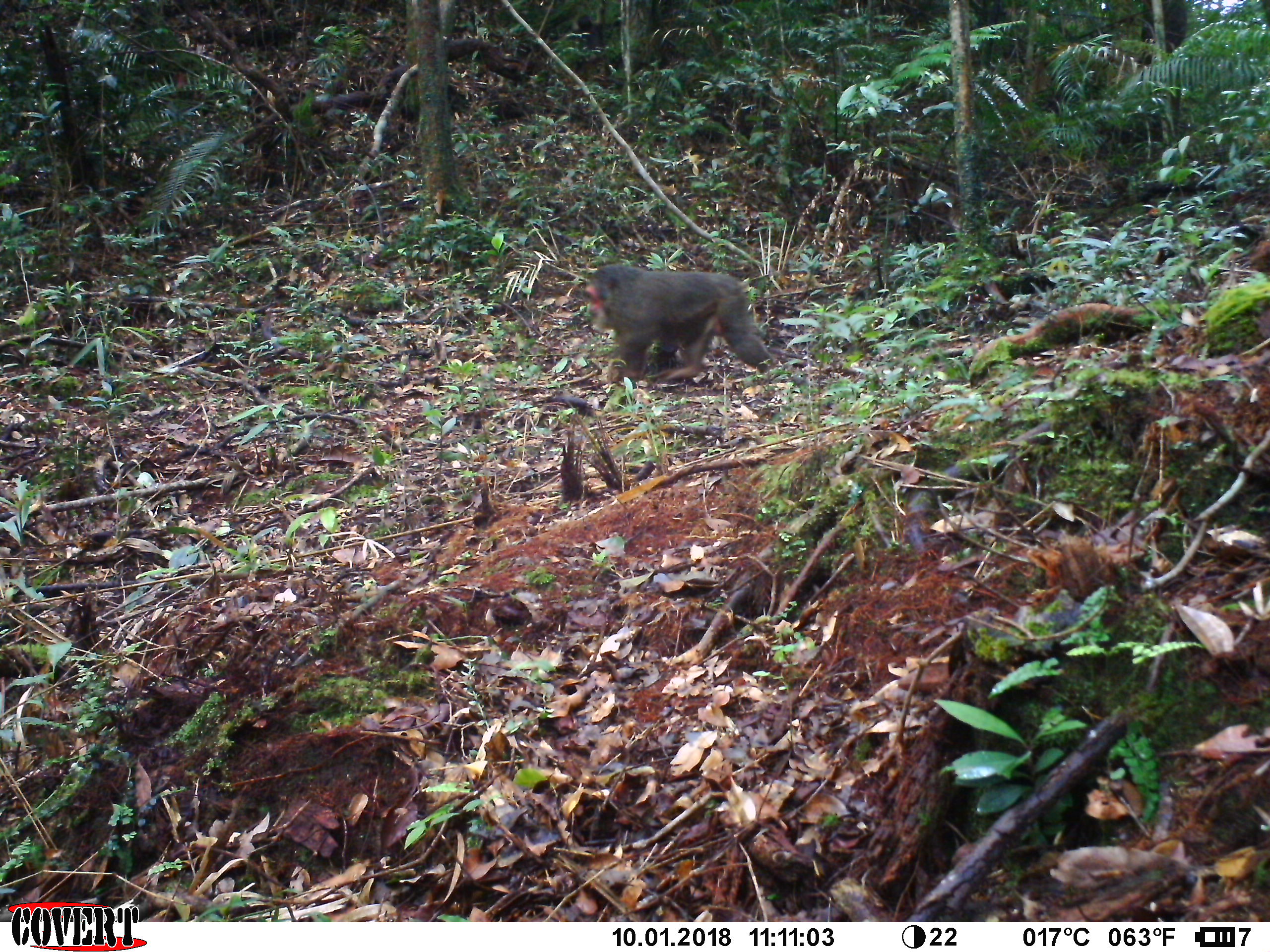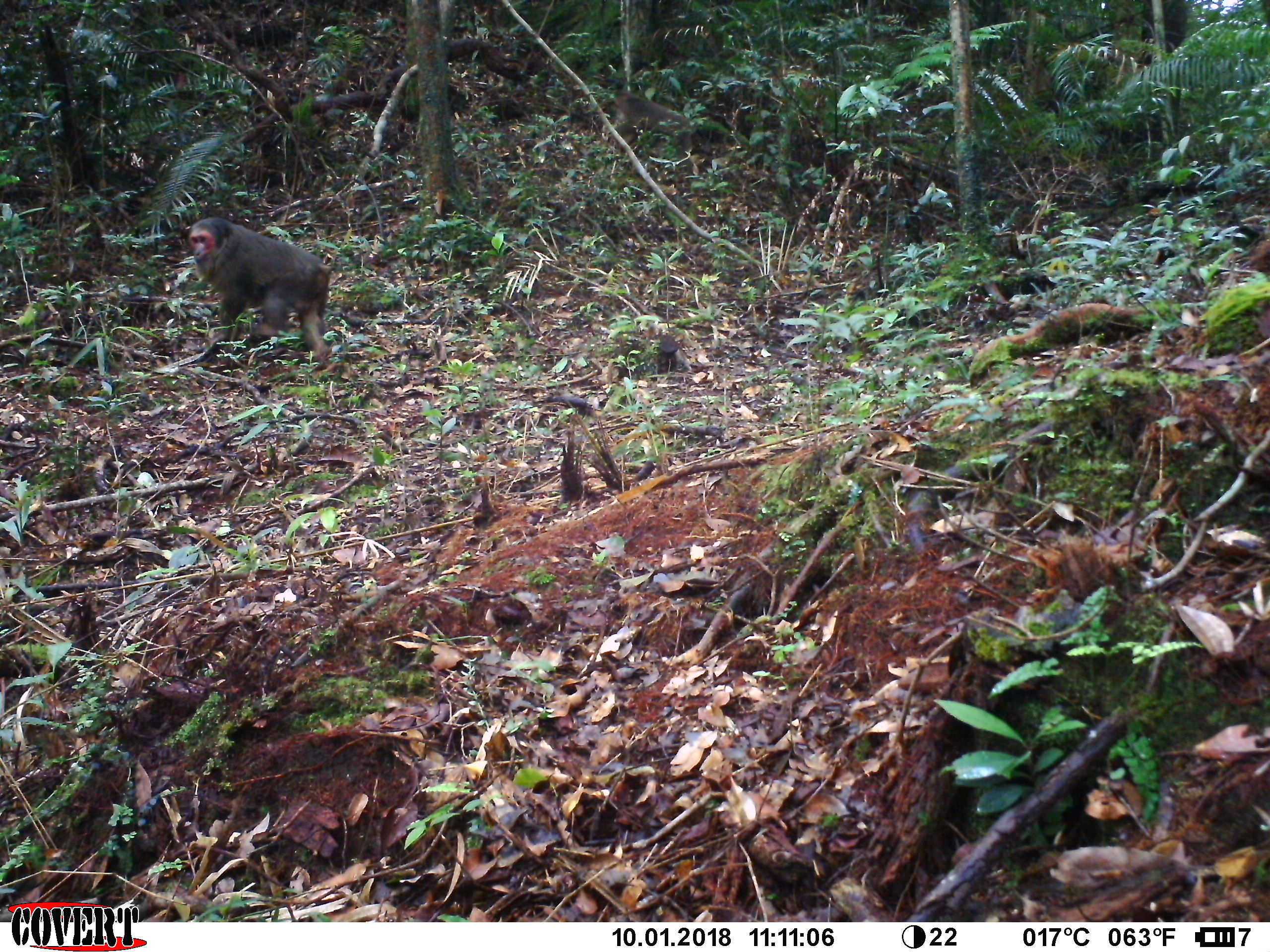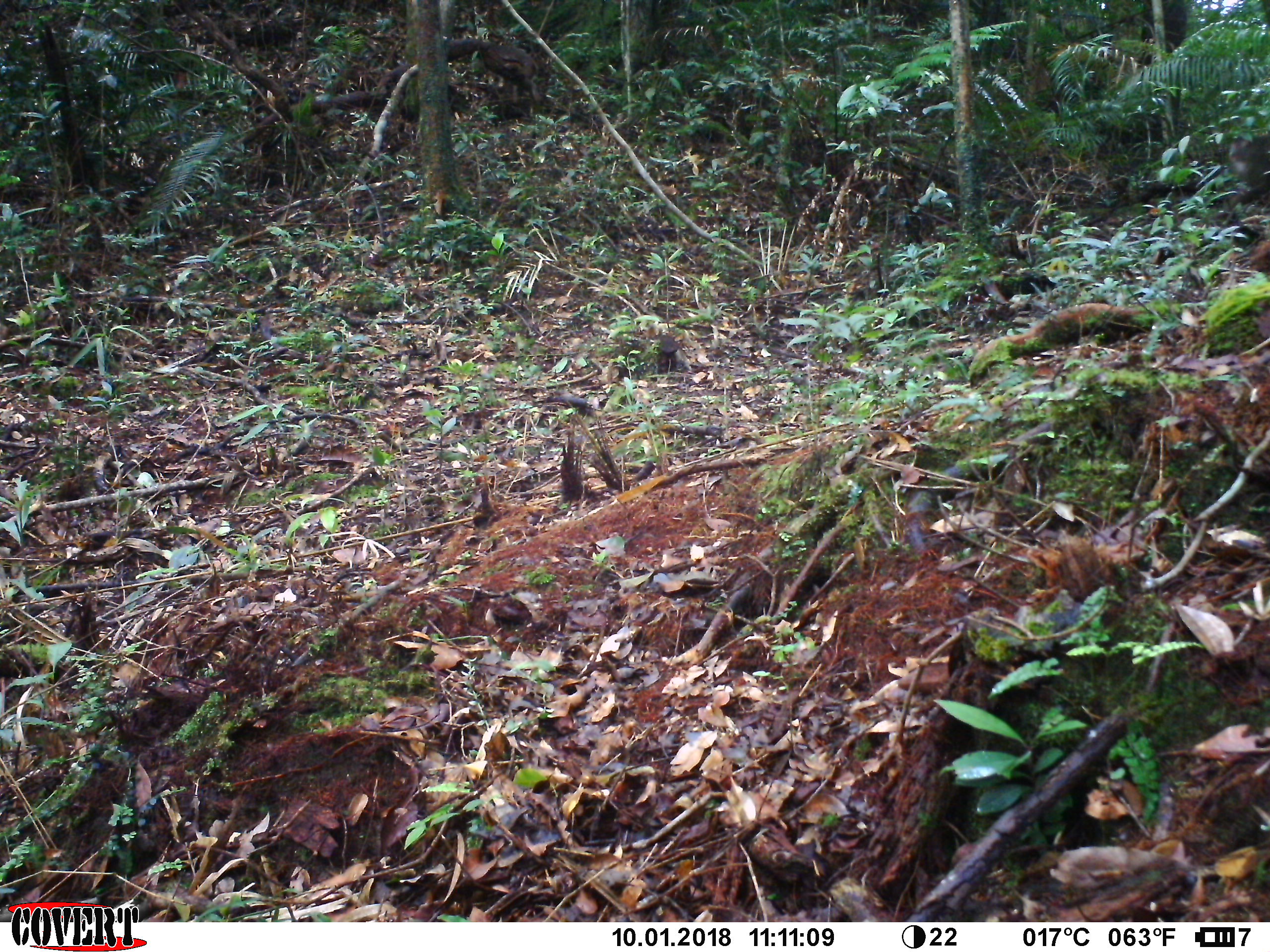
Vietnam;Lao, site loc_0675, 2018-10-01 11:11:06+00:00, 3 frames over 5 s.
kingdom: Animalia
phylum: Chordata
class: Mammalia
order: Primates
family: Cercopithecidae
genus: Macaca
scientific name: Macaca arctoides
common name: stump-tailed macaque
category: stump tailed macaque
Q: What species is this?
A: Stump tailed macaque (stump-tailed macaque) (Macaca arctoides).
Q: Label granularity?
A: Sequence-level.